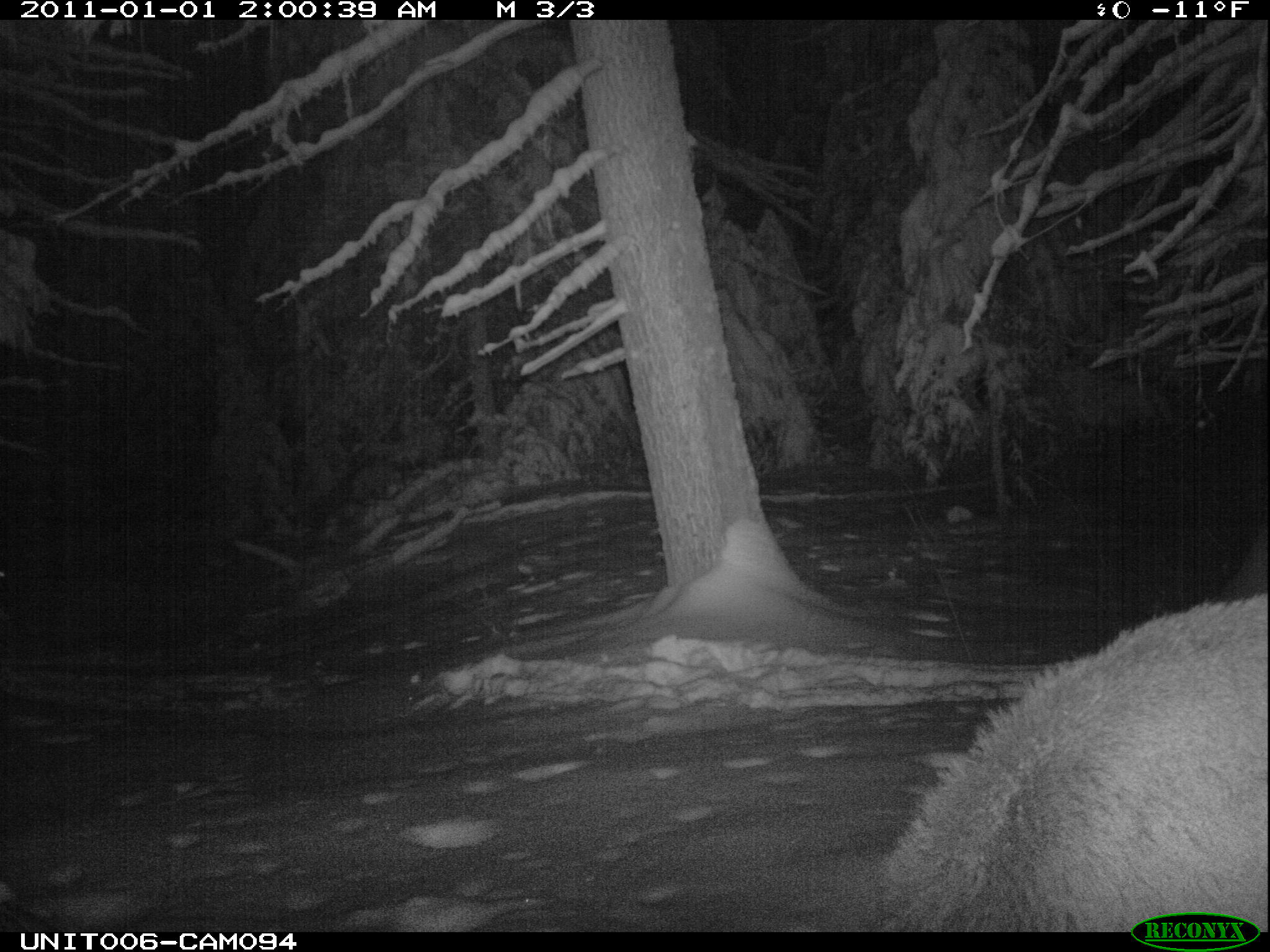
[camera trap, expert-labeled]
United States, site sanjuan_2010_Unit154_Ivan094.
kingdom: Animalia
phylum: Chordata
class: Mammalia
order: Artiodactyla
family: Cervidae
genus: Cervus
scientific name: Cervus elaphus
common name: red deer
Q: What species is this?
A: Cervus elaphus (red deer).